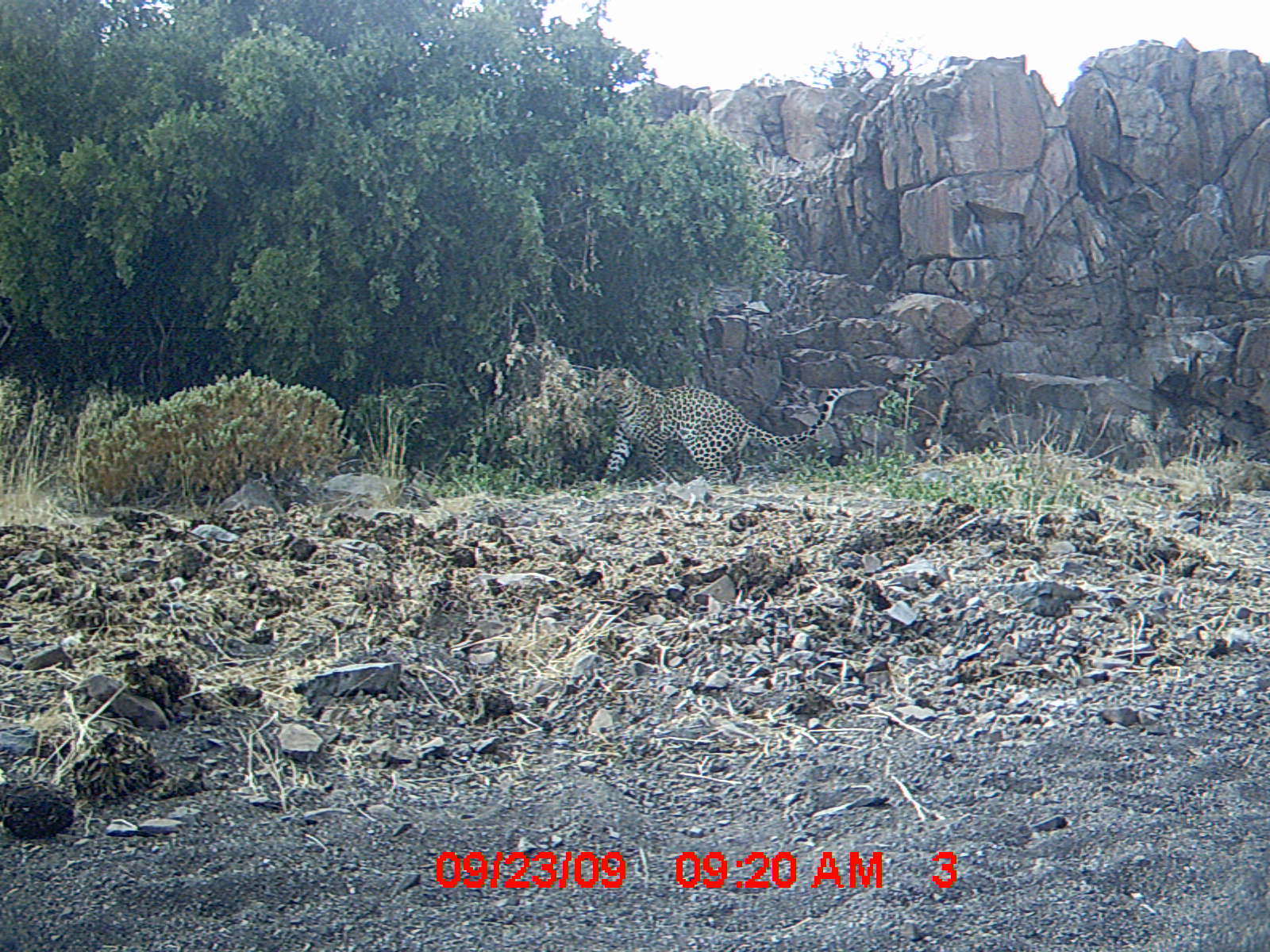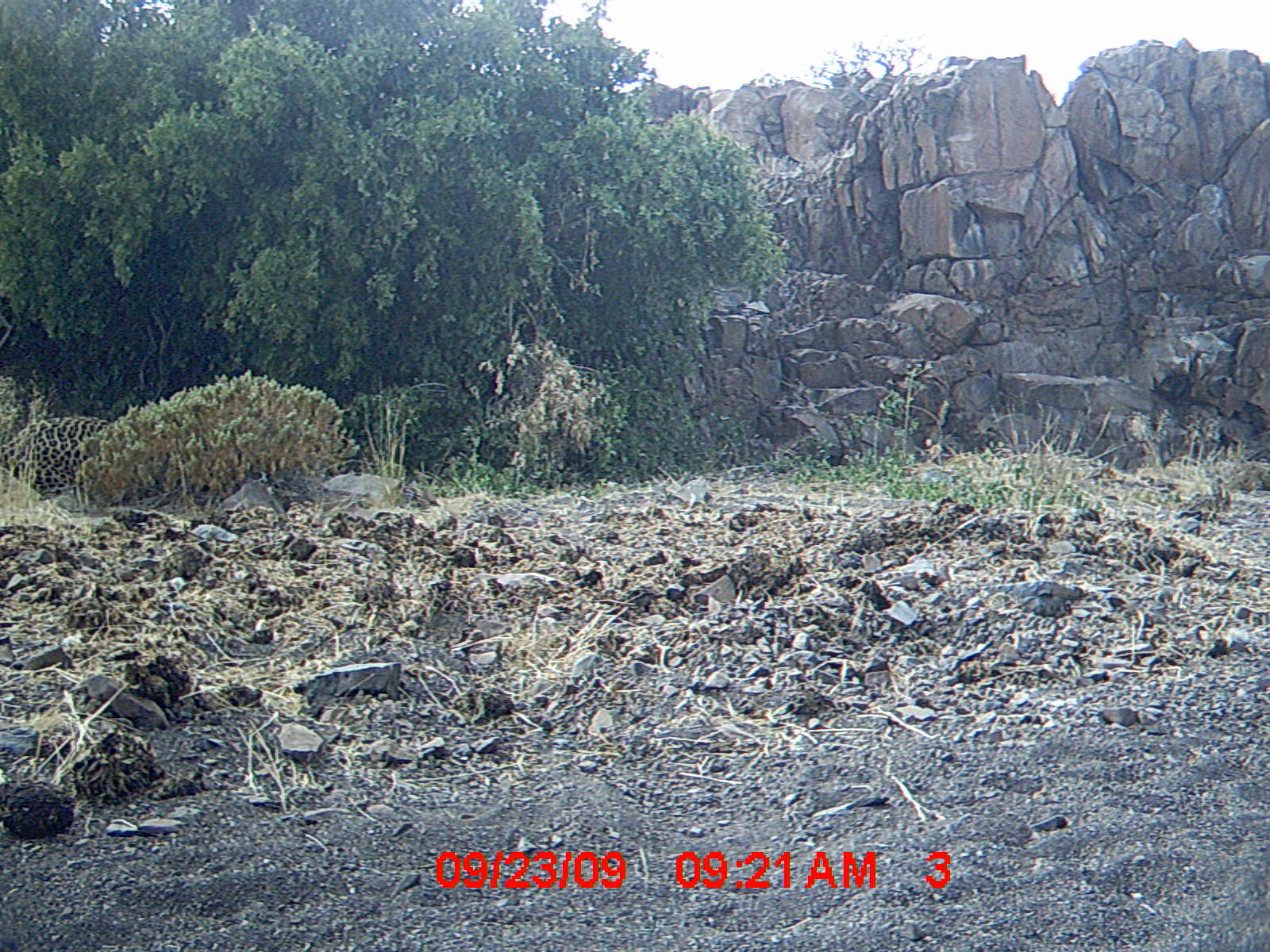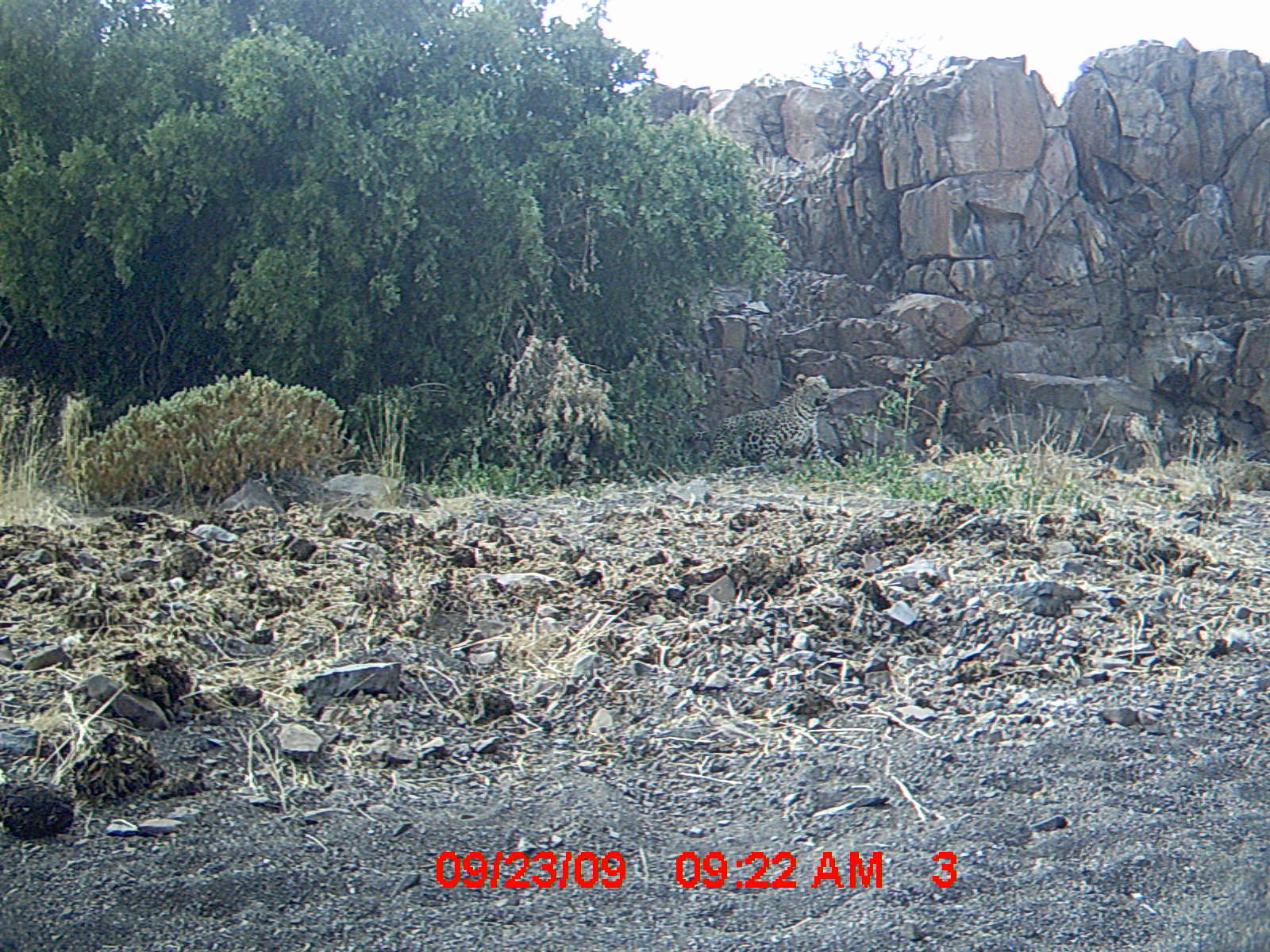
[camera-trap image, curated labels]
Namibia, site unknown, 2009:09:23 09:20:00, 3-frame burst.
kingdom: Animalia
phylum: Chordata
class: Mammalia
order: Carnivora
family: Felidae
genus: Panthera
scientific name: Panthera pardus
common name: leopard